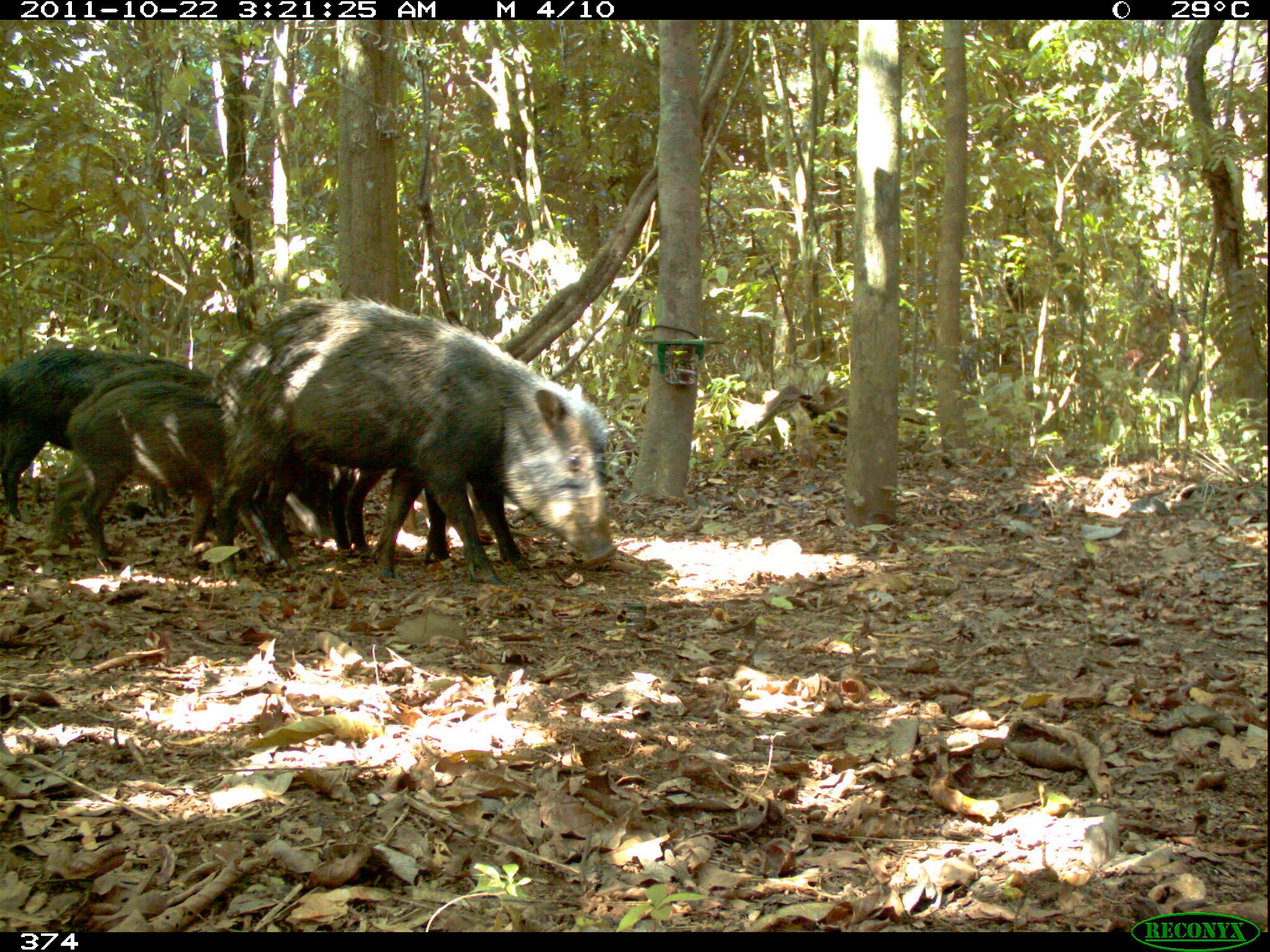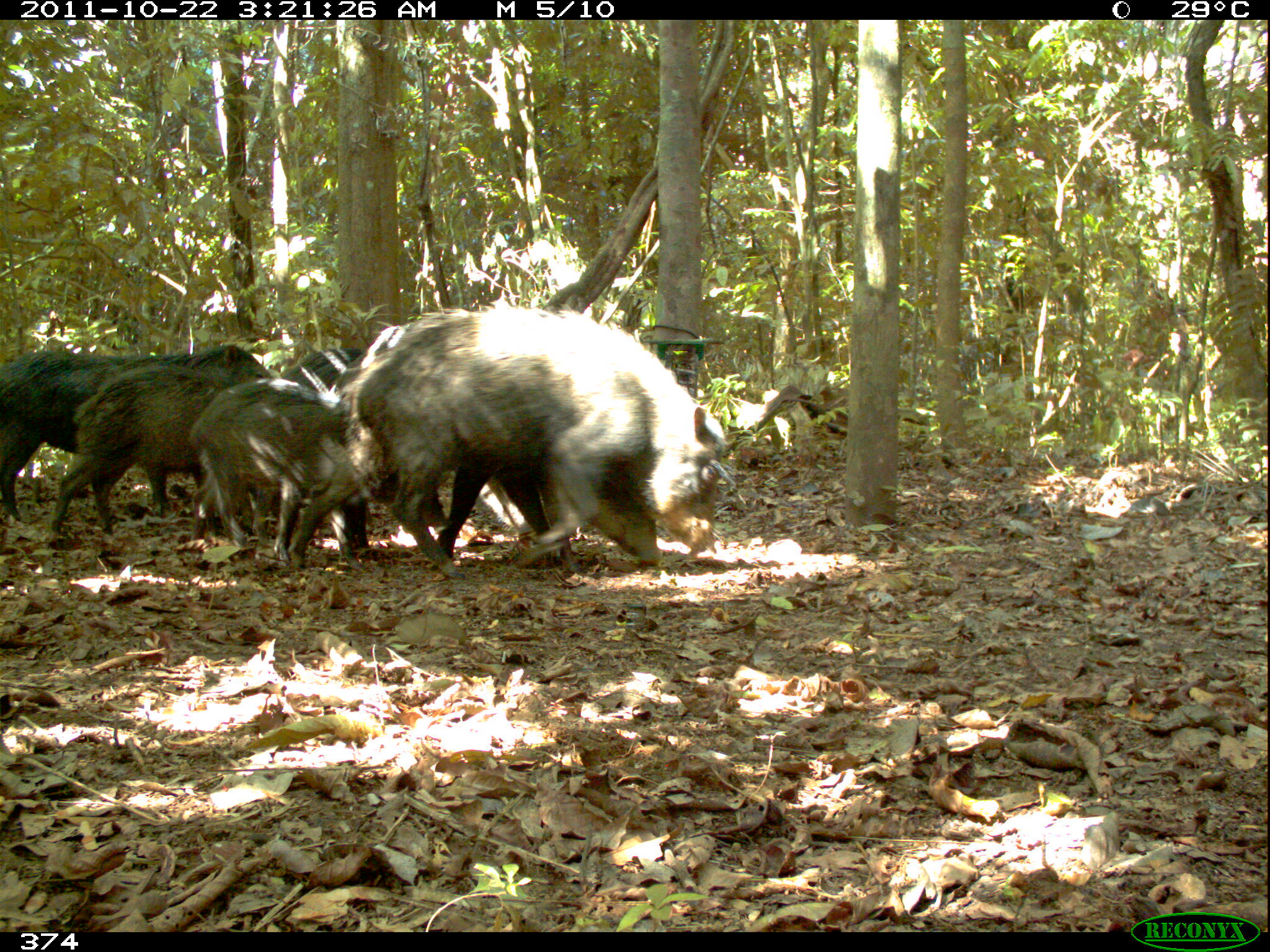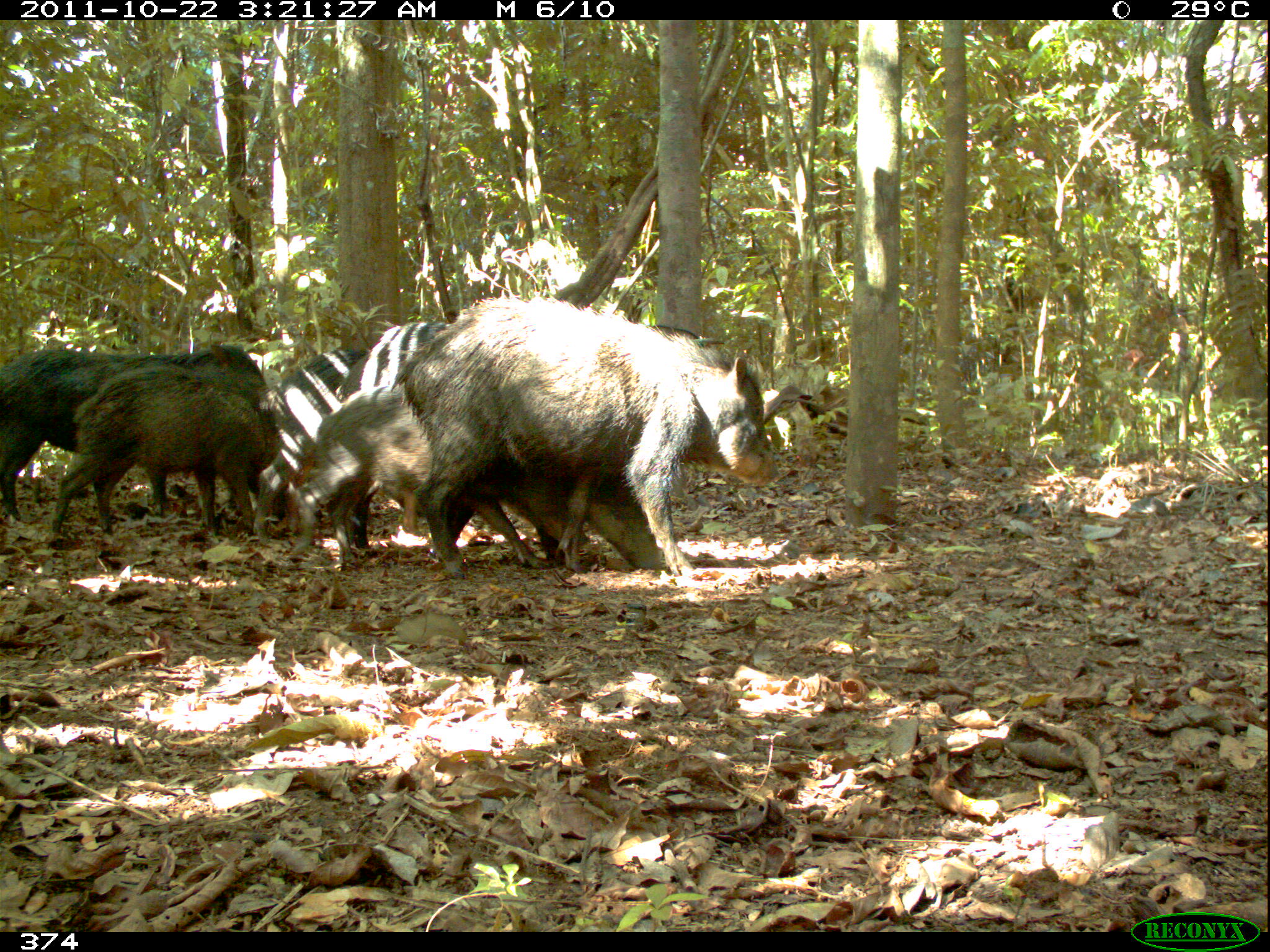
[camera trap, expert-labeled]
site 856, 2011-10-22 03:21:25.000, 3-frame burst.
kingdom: Animalia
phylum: Chordata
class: Mammalia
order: Artiodactyla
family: Tayassuidae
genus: Tayassu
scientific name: Tayassu pecari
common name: white-lipped peccary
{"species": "Tayassu pecari (white-lipped peccary)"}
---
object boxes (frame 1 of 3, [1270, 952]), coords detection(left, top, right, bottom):
tayassu pecari: detection(210, 290, 616, 585); detection(43, 375, 339, 572); detection(0, 347, 283, 523); detection(328, 463, 533, 571)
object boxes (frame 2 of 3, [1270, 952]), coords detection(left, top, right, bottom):
tayassu pecari: detection(354, 304, 725, 558); detection(0, 340, 275, 521); detection(246, 347, 449, 529); detection(191, 376, 372, 549); detection(47, 364, 236, 528); detection(422, 453, 663, 566)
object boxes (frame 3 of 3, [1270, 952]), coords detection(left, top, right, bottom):
tayassu pecari: detection(388, 297, 781, 578); detection(338, 319, 665, 571); detection(287, 383, 592, 560); detection(1, 336, 252, 535); detection(252, 345, 478, 547); detection(49, 366, 284, 536)